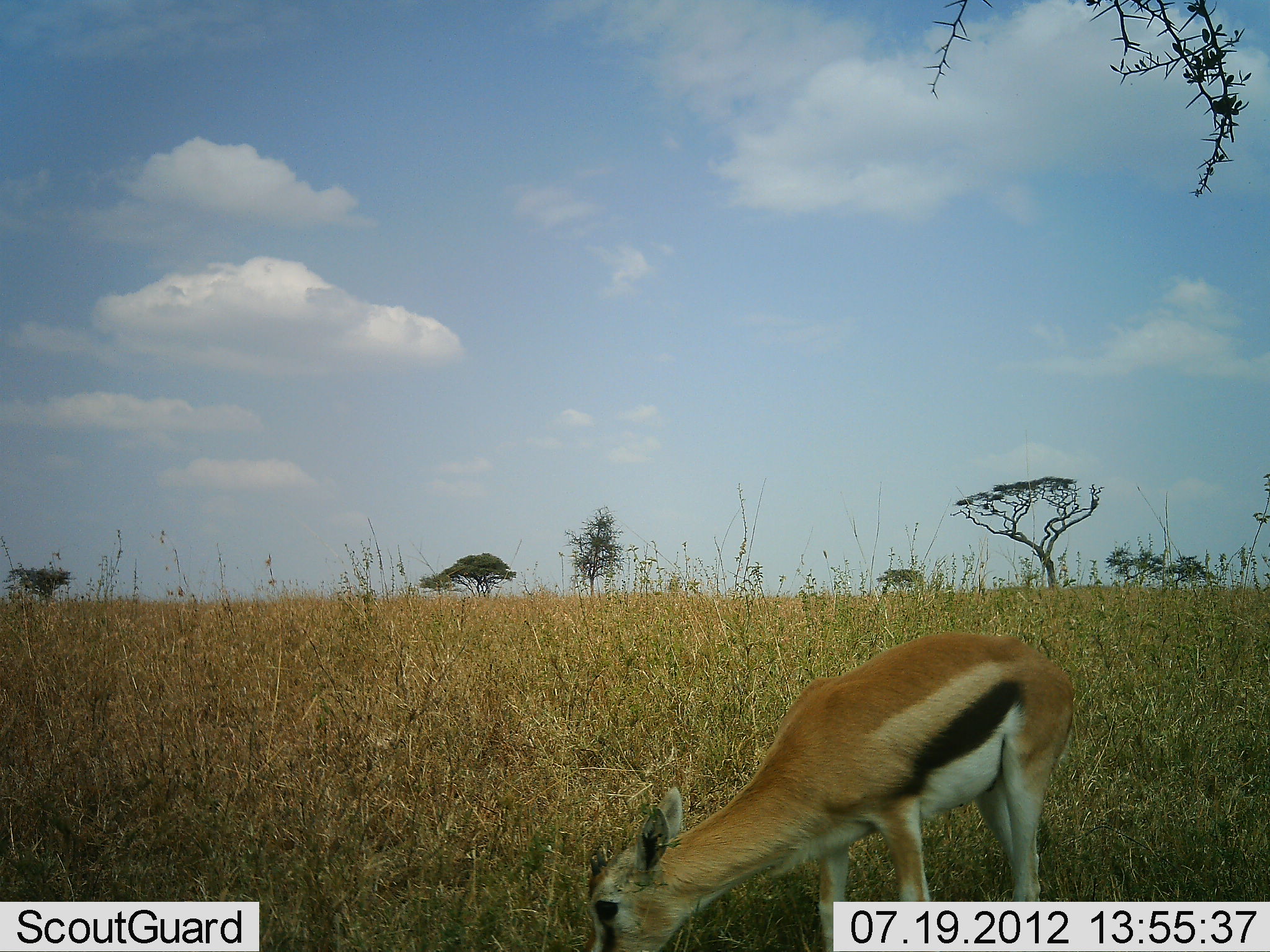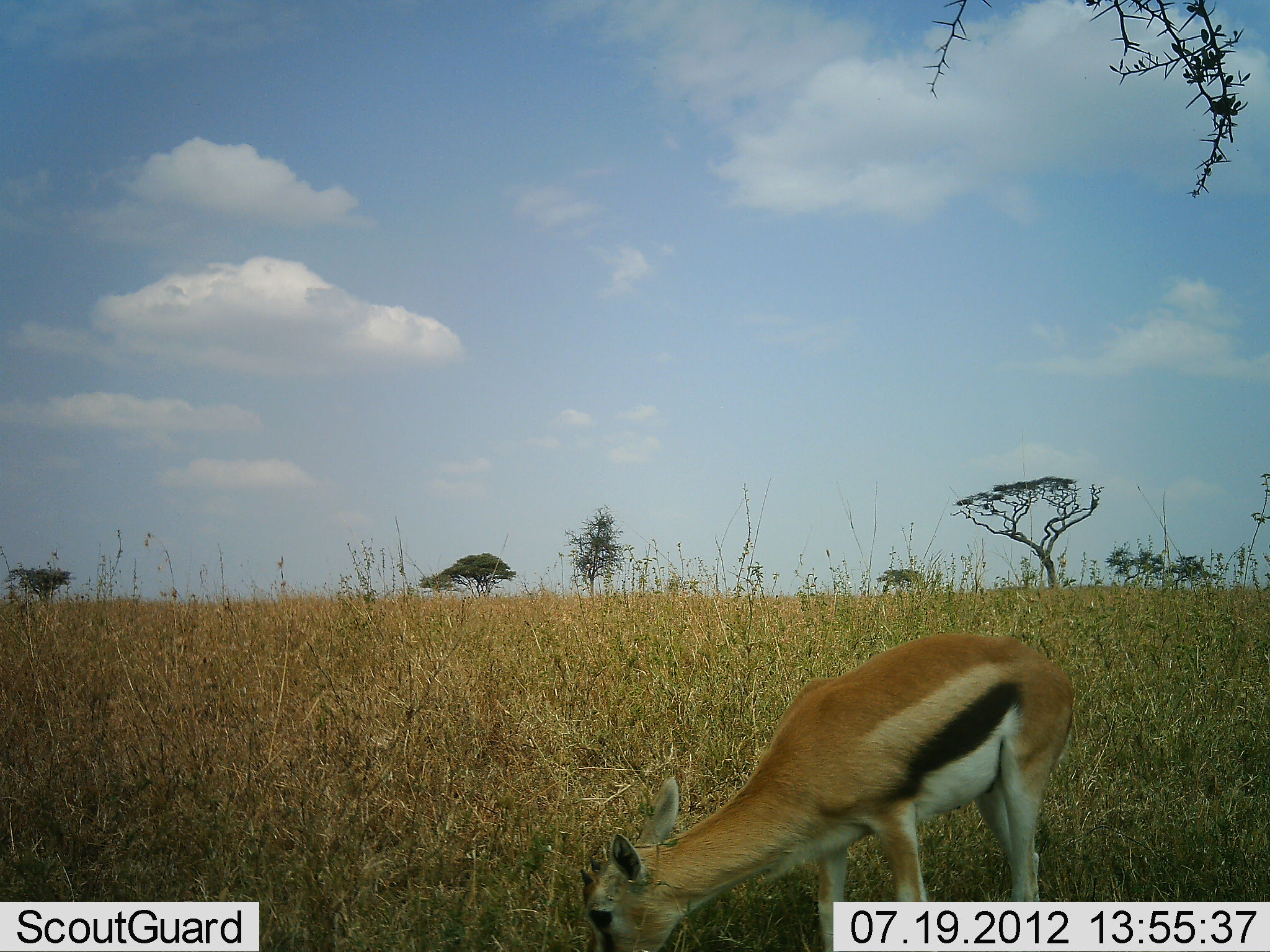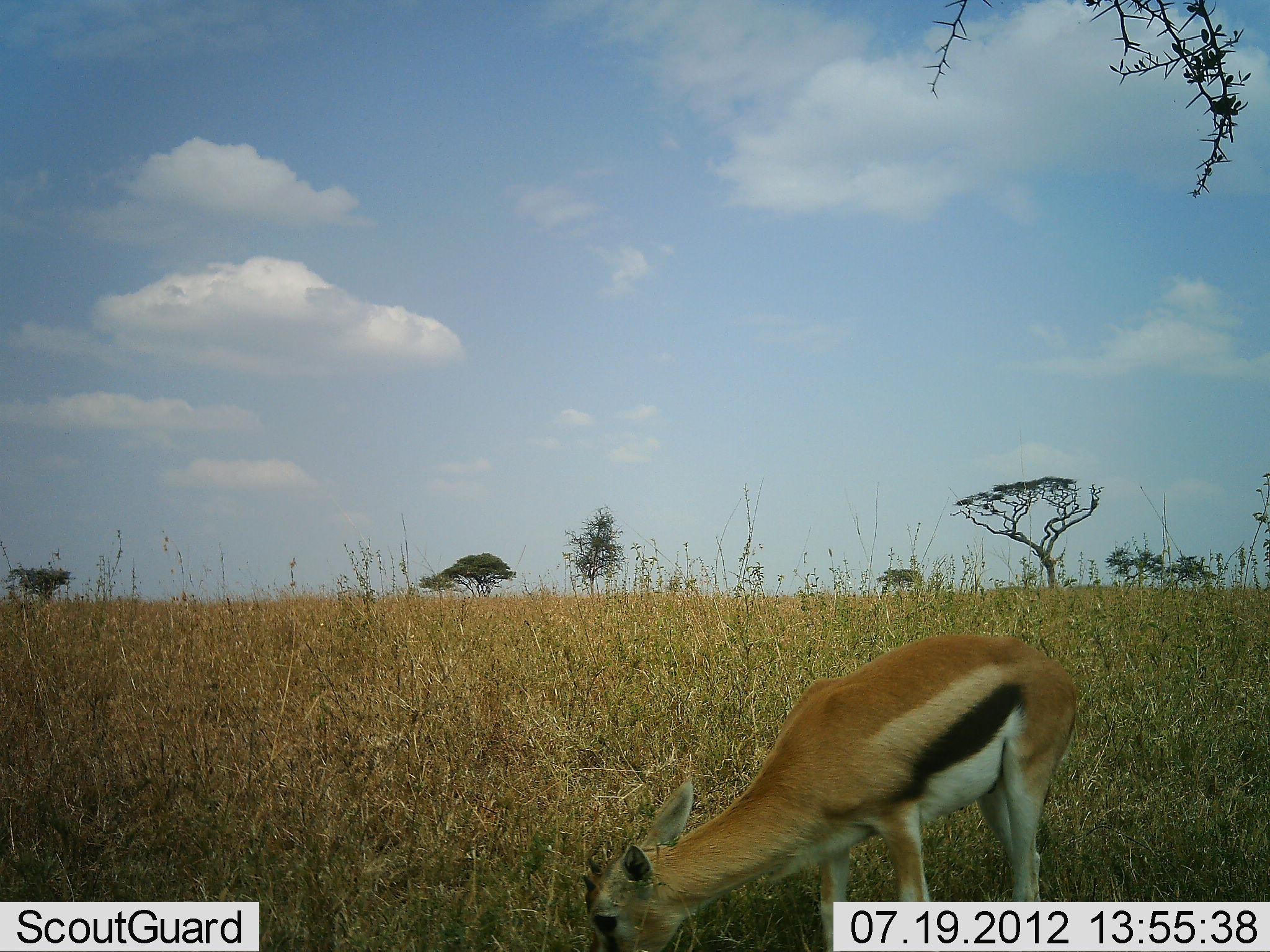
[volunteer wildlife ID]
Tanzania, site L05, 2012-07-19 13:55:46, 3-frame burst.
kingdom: Animalia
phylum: Chordata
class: Mammalia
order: Artiodactyla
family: Bovidae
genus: Eudorcas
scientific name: Eudorcas thomsonii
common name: thomson's gazelle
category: gazellethomsons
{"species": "gazellethomsons (thomson's gazelle) (Eudorcas thomsonii)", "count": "1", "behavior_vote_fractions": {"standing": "30%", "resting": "0%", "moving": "0%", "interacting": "0%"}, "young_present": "0%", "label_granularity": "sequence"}